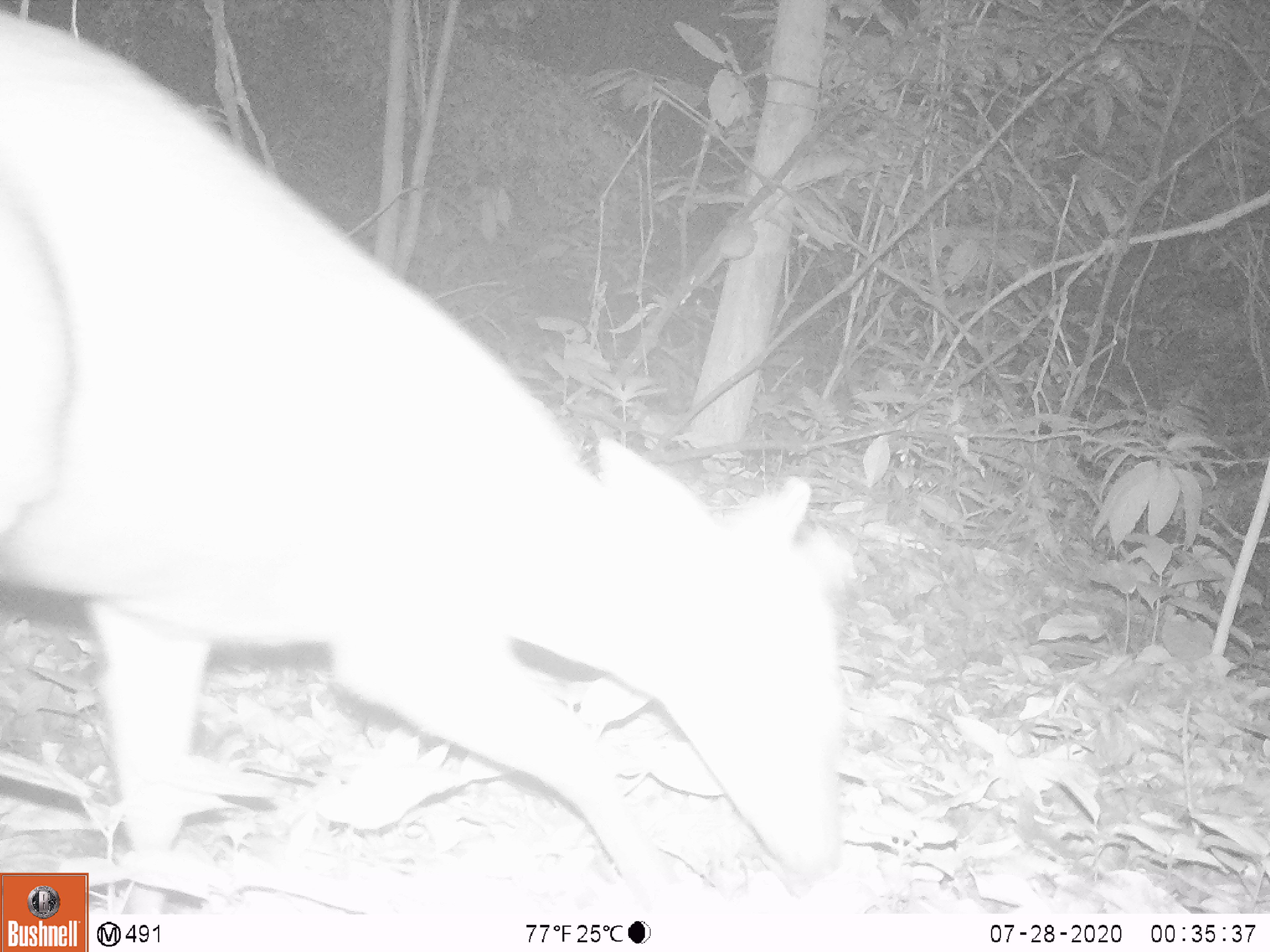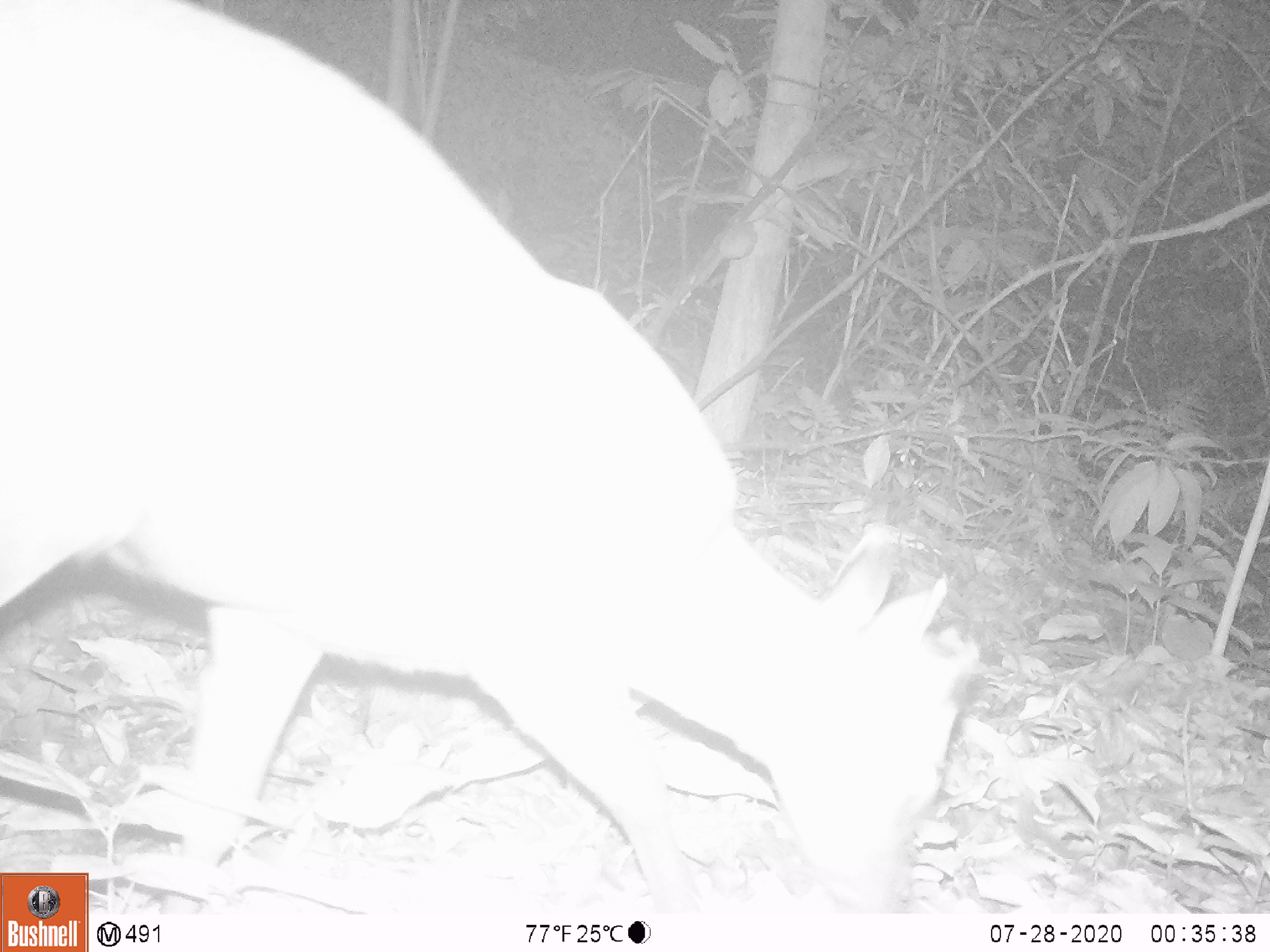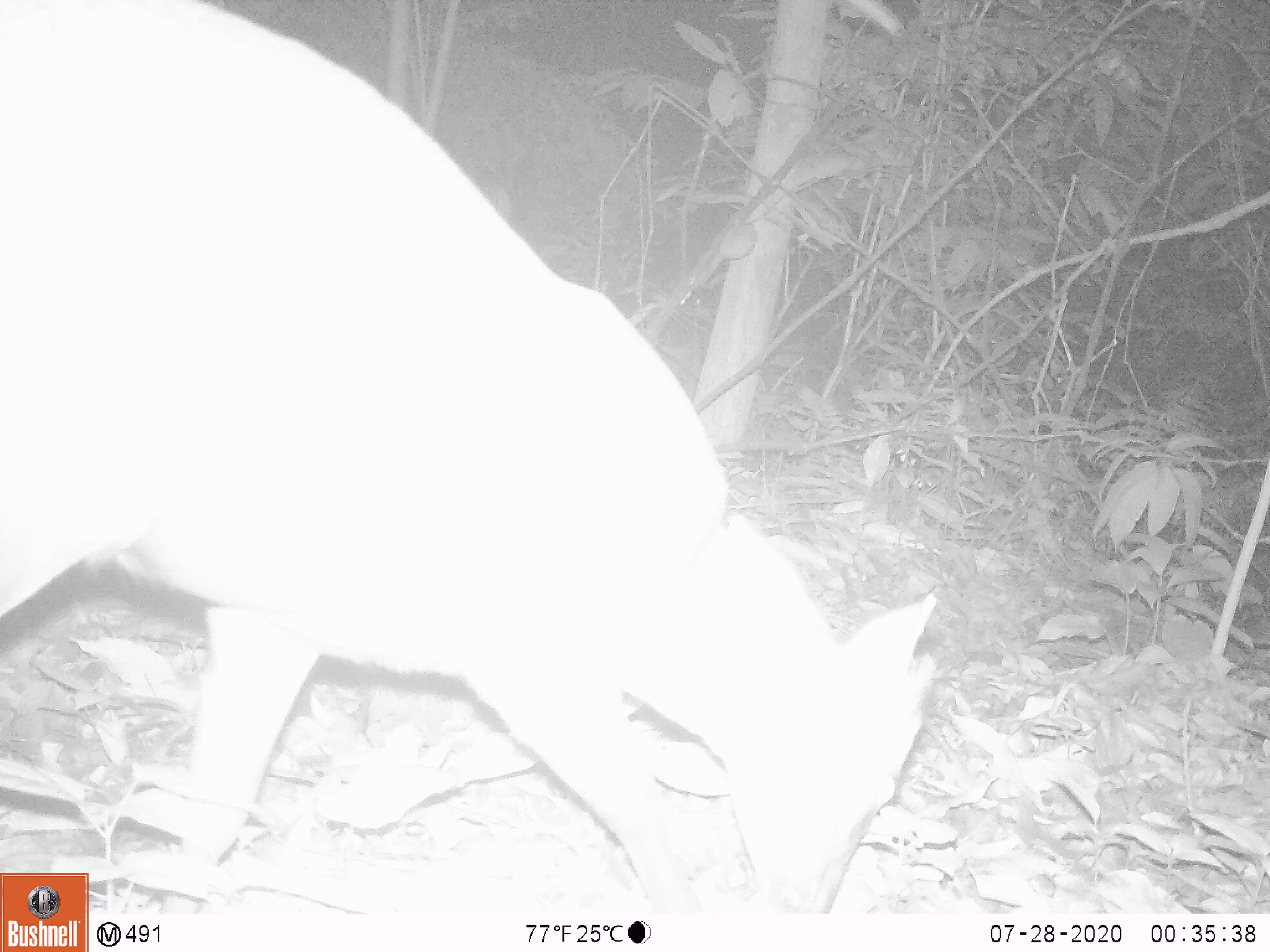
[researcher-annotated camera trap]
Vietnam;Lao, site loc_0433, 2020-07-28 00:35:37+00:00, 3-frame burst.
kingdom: Animalia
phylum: Chordata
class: Mammalia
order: Artiodactyla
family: Cervidae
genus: Muntiacus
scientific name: Muntiacus rooseveltorum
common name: roosevelt's muntjac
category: roosevelts muntjac group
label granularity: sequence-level